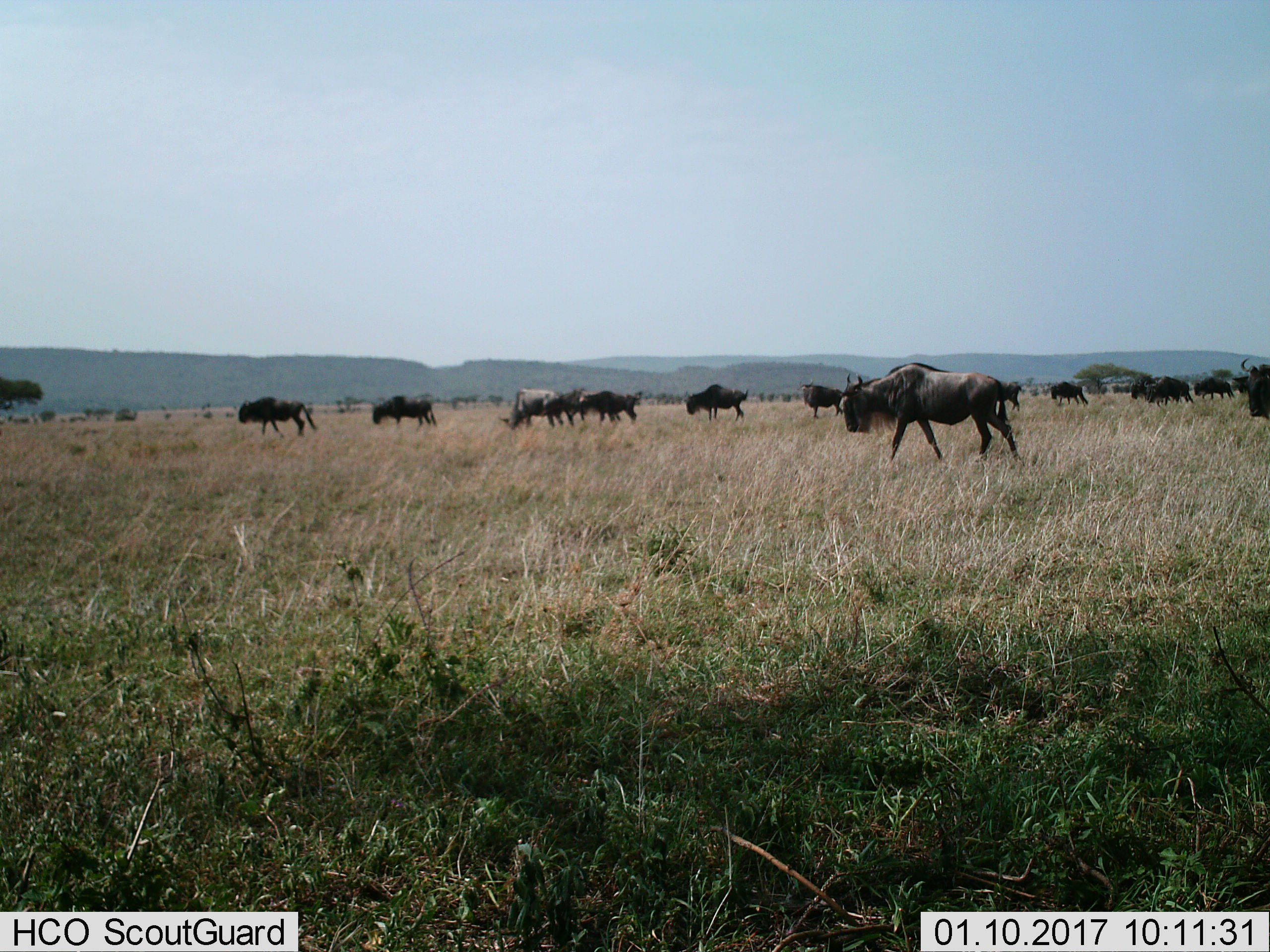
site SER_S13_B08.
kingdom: Animalia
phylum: Chordata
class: Mammalia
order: Artiodactyla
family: Bovidae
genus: Connochaetes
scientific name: Connochaetes taurinus taurinus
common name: blue wildebeest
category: wildebeestblue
Wildebeestblue (blue wildebeest) (Connochaetes taurinus taurinus), count 11-50. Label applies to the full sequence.